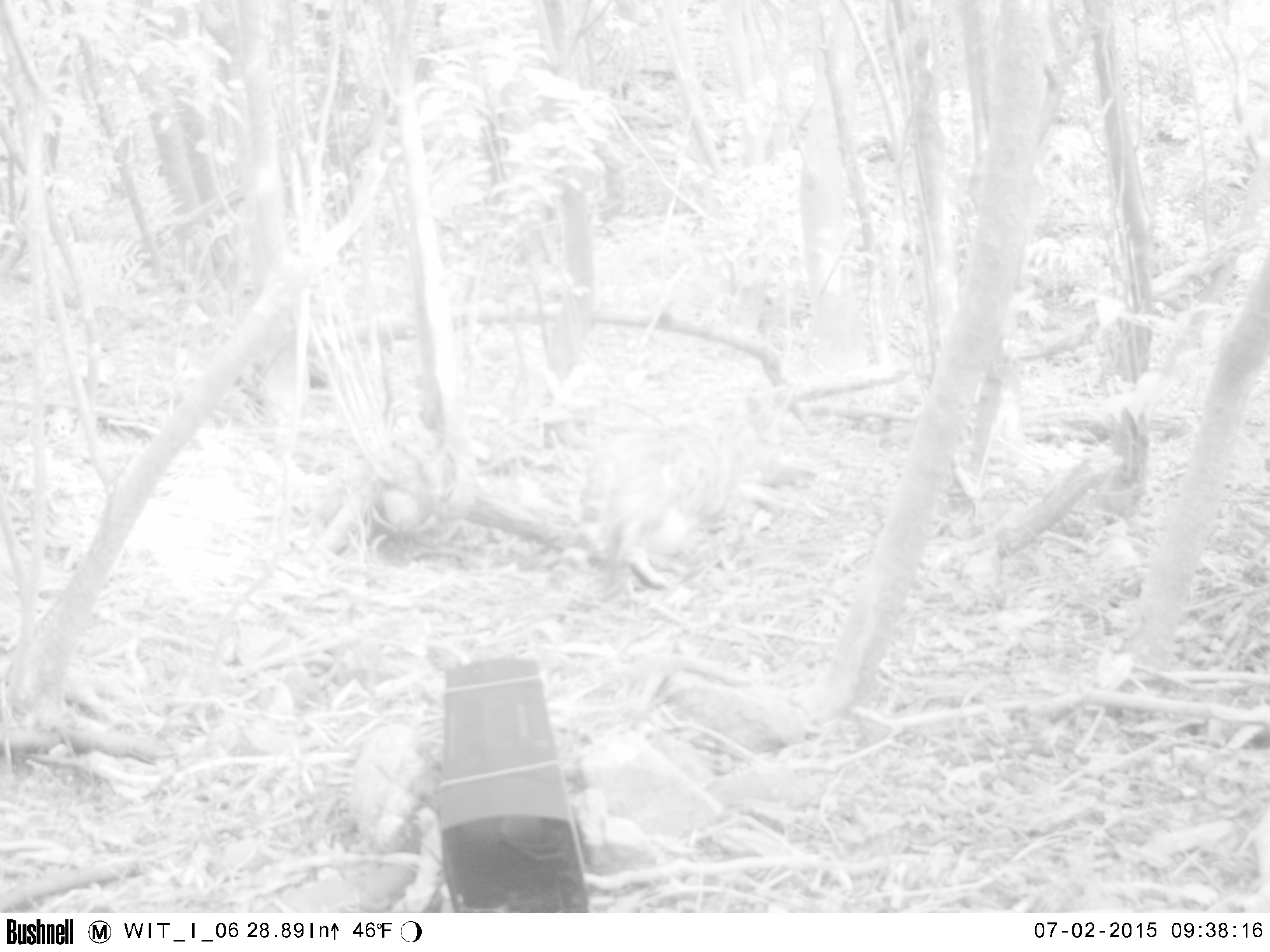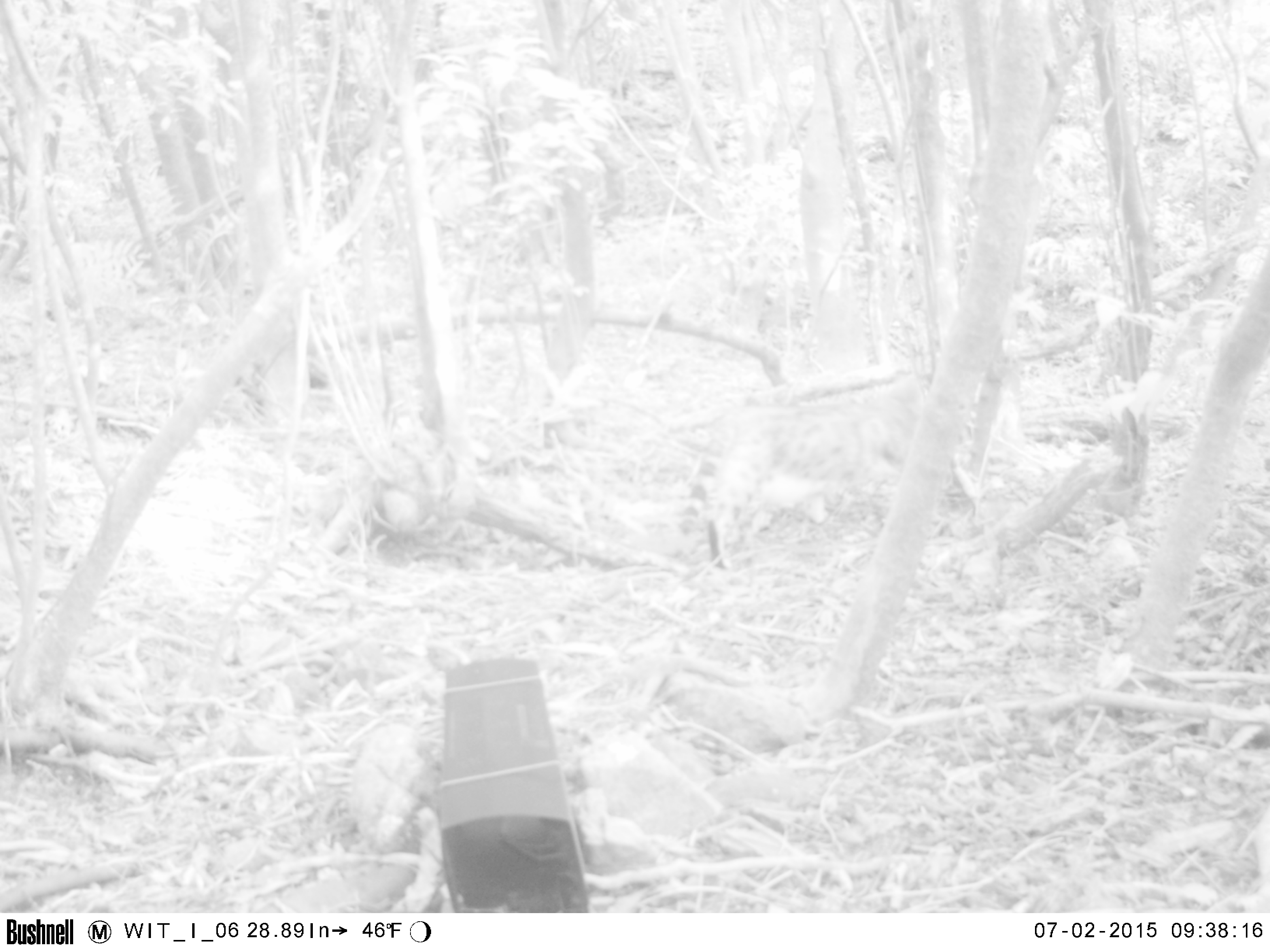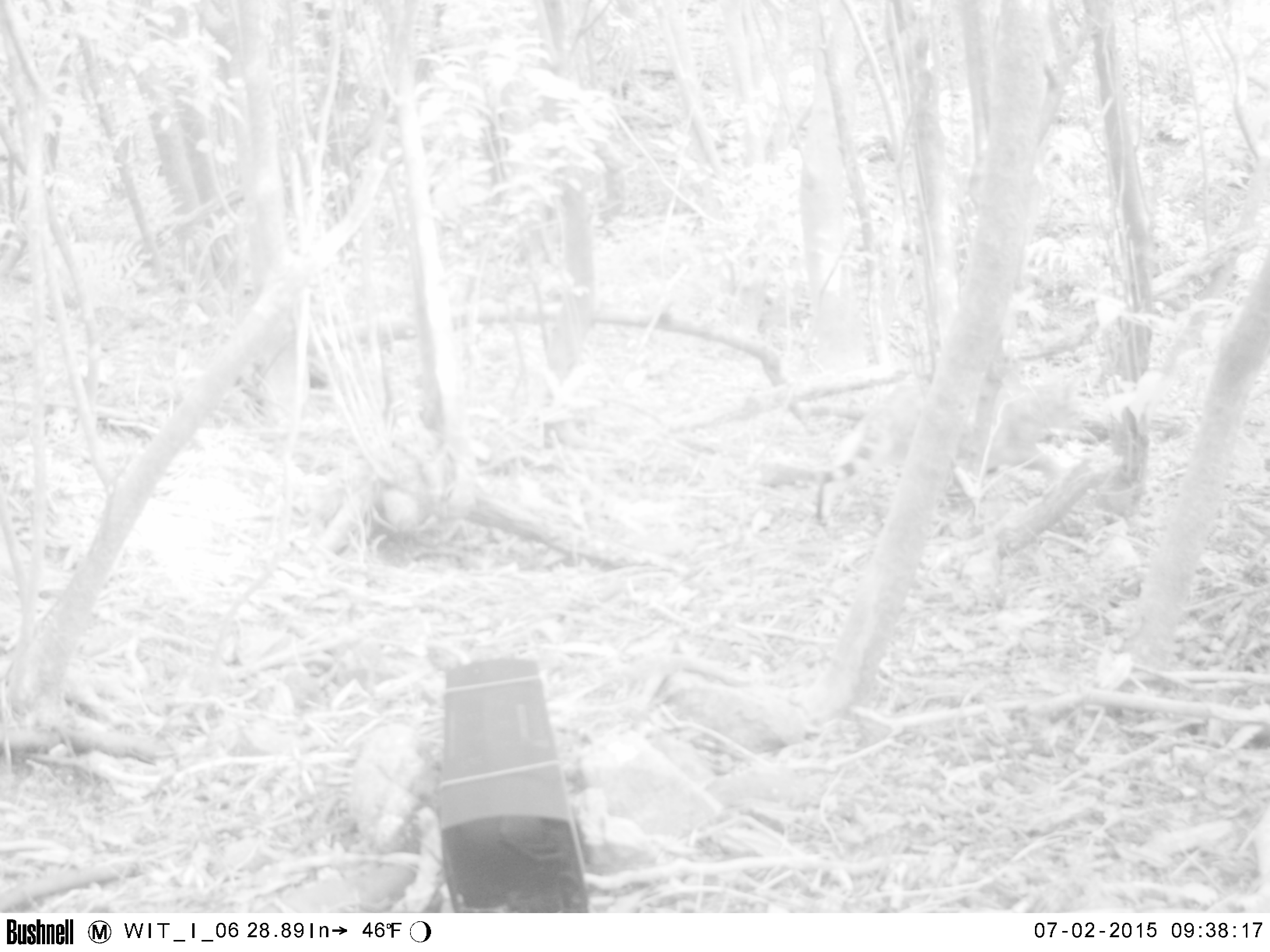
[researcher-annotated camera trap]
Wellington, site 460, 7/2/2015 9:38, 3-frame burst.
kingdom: Animalia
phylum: Chordata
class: Mammalia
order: Carnivora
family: Felidae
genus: Felis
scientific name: Felis catus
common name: cat